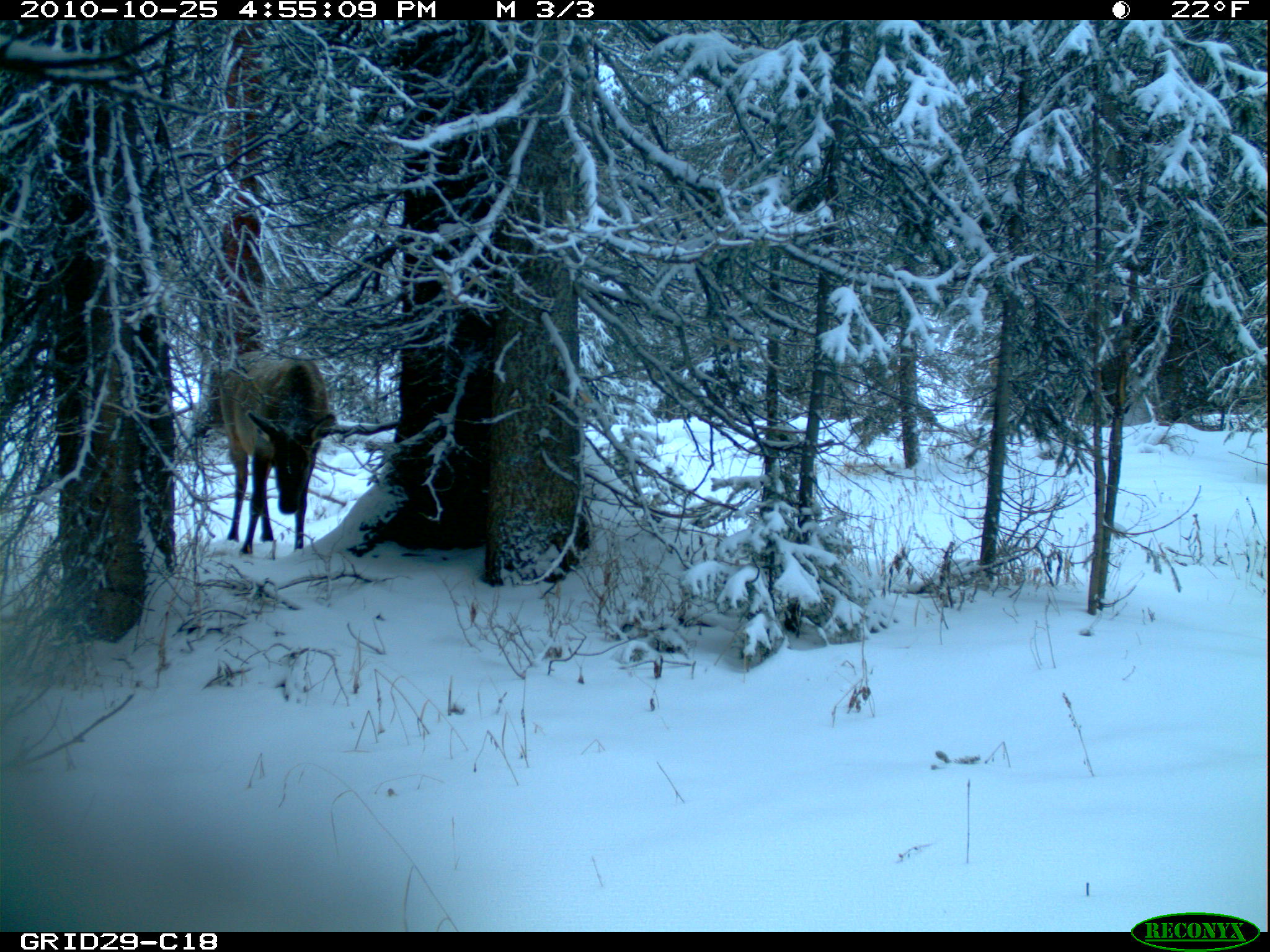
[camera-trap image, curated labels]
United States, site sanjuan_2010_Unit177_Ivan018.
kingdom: Animalia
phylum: Chordata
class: Mammalia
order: Artiodactyla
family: Cervidae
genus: Cervus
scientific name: Cervus elaphus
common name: red deer